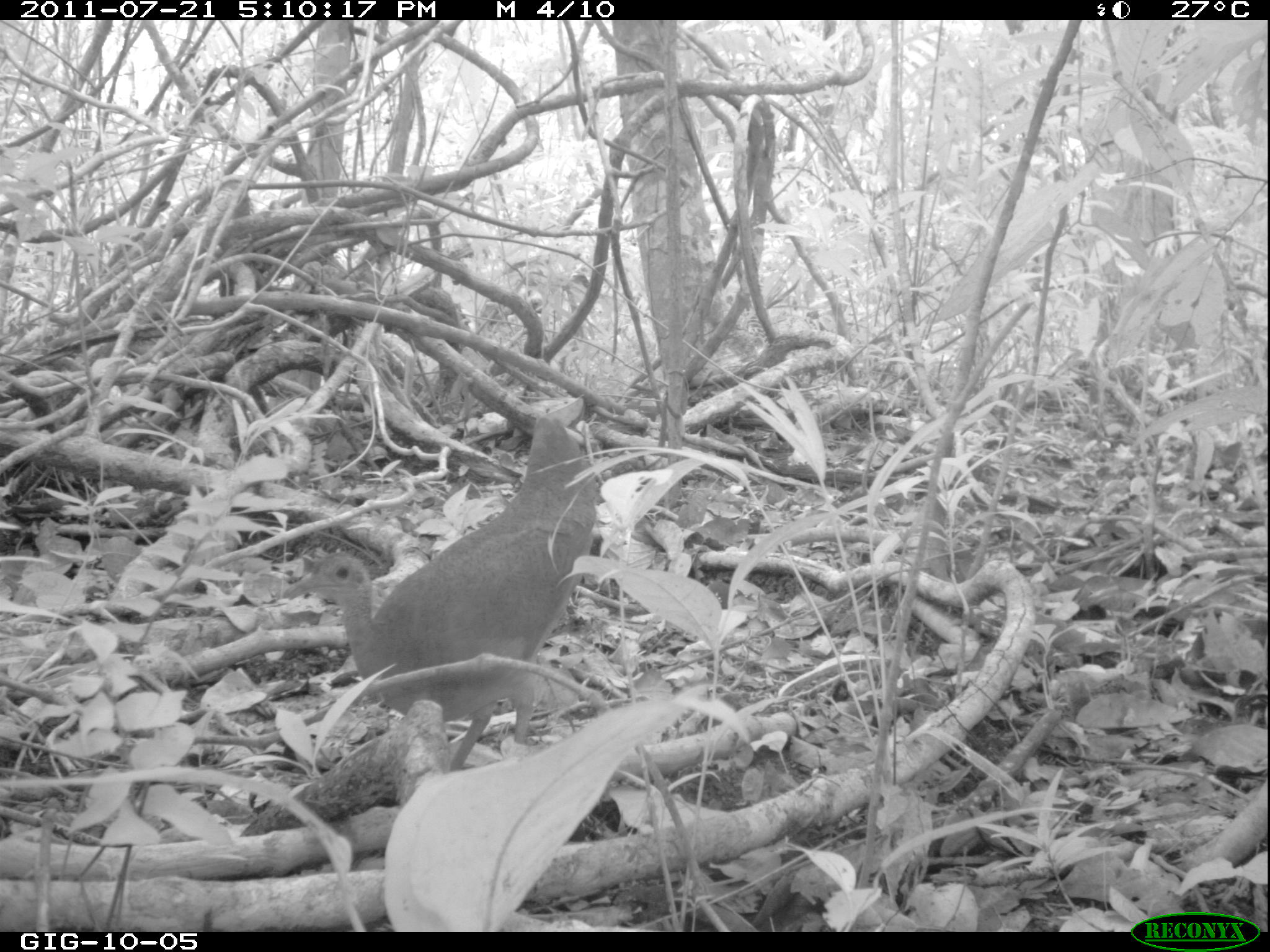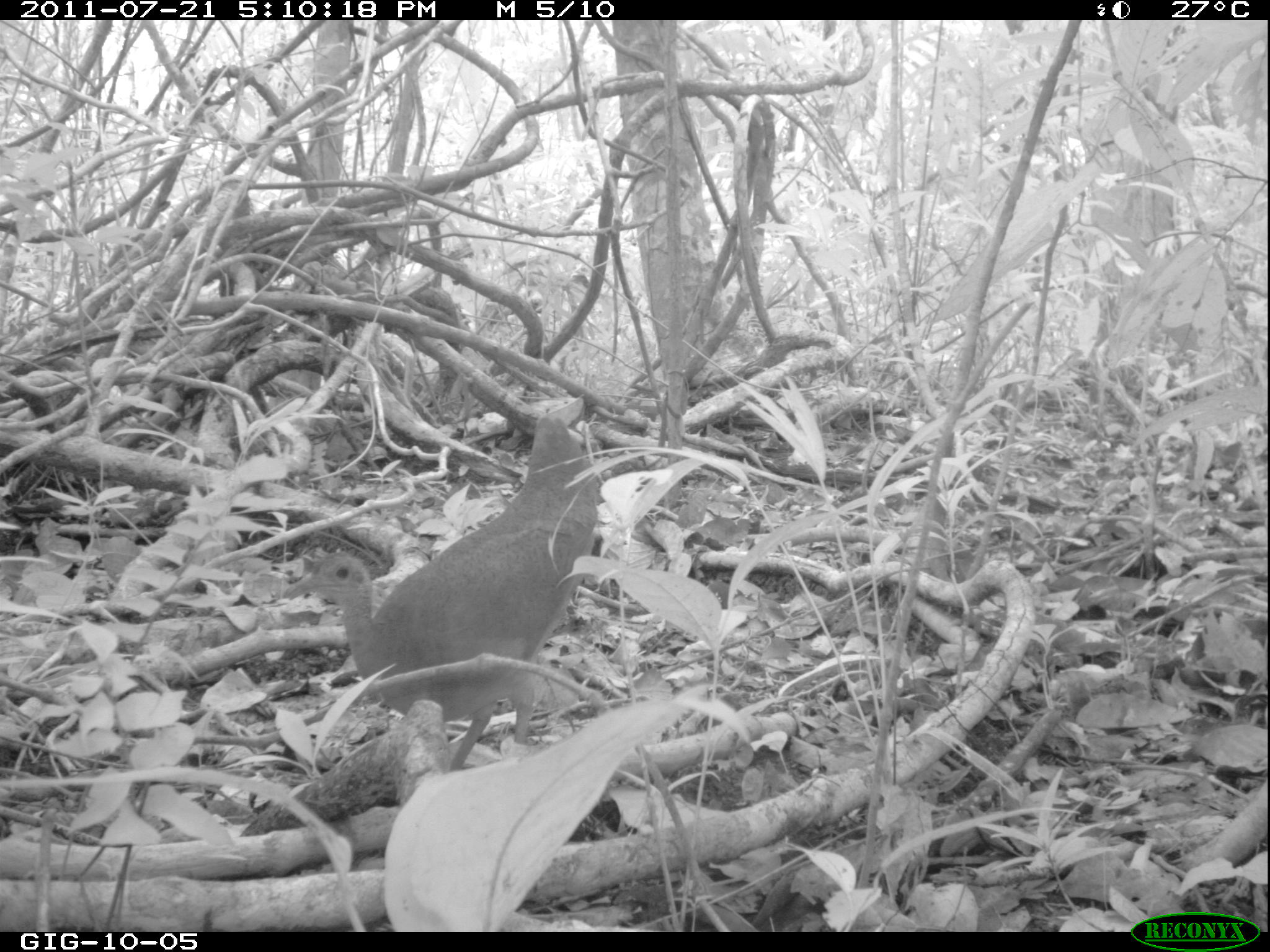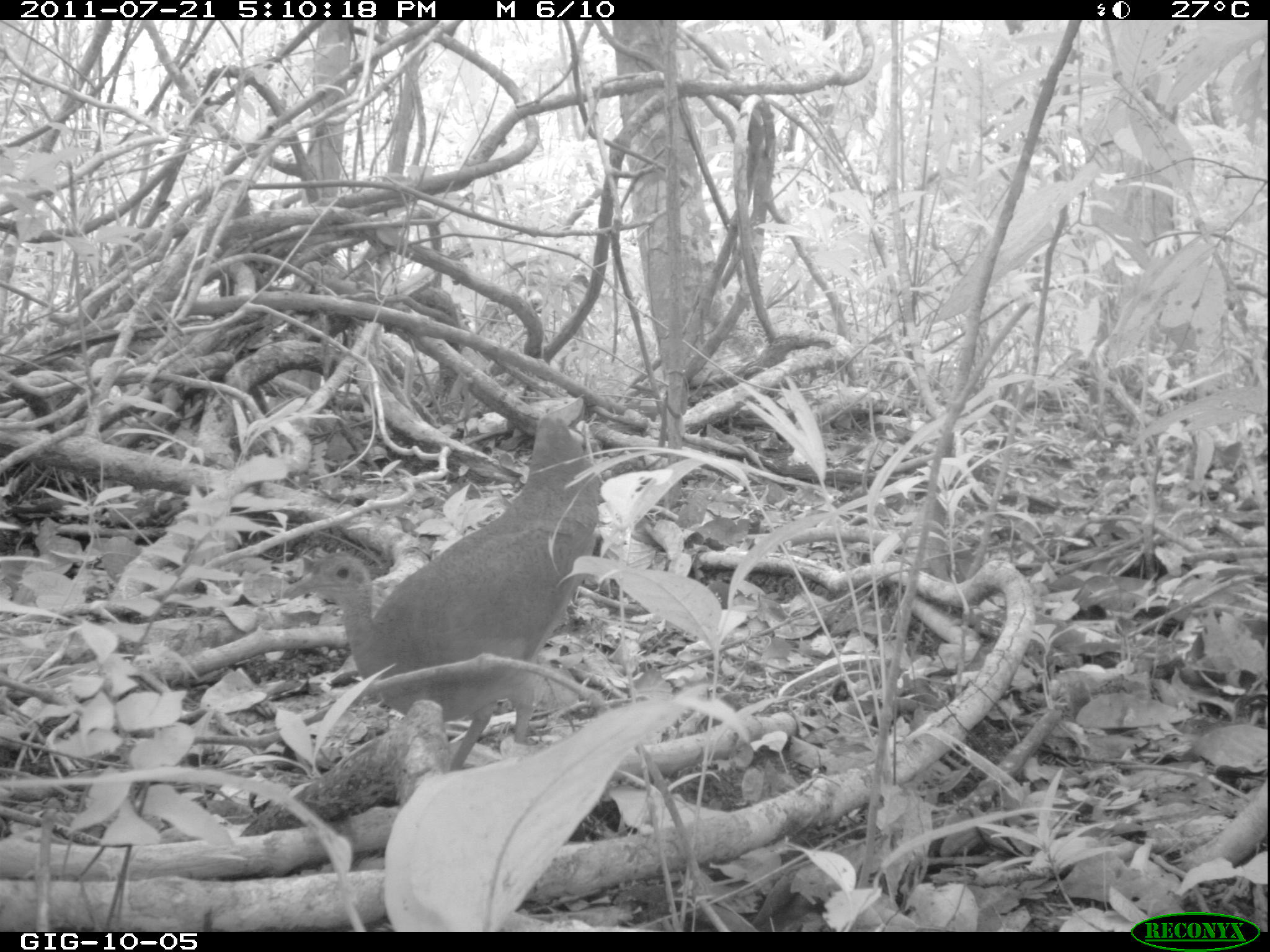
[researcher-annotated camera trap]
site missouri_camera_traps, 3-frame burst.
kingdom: Animalia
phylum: Chordata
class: Aves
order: Tinamiformes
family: Tinamidae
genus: Tinamus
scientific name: Tinamus major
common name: great tinamou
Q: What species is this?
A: Great tinamou (Tinamus major).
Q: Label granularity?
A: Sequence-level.